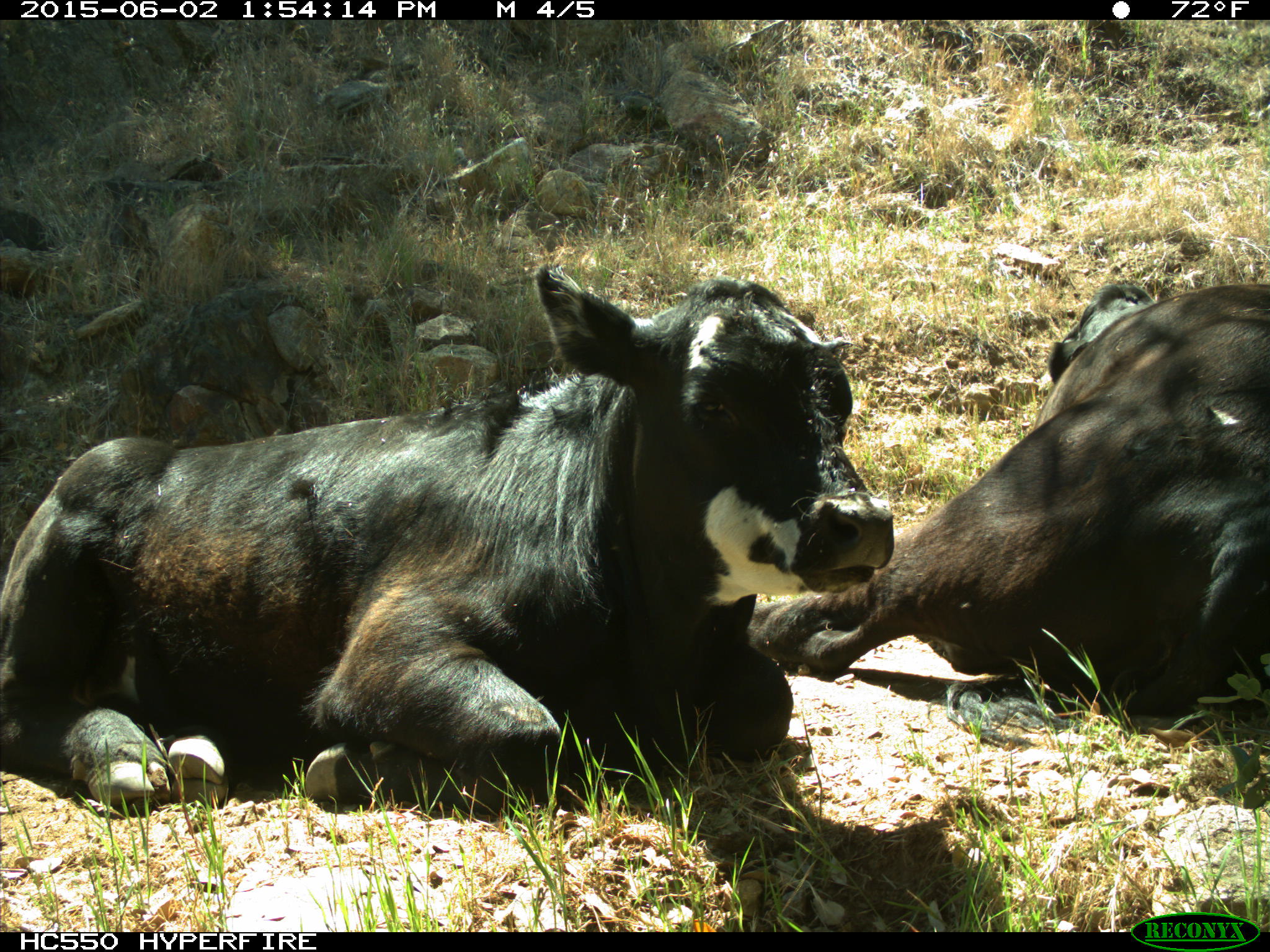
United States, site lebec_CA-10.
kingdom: Animalia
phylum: Chordata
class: Mammalia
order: Artiodactyla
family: Bovidae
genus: Bos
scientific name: Bos taurus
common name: domestic cow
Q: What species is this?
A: Bos taurus (domestic cow).